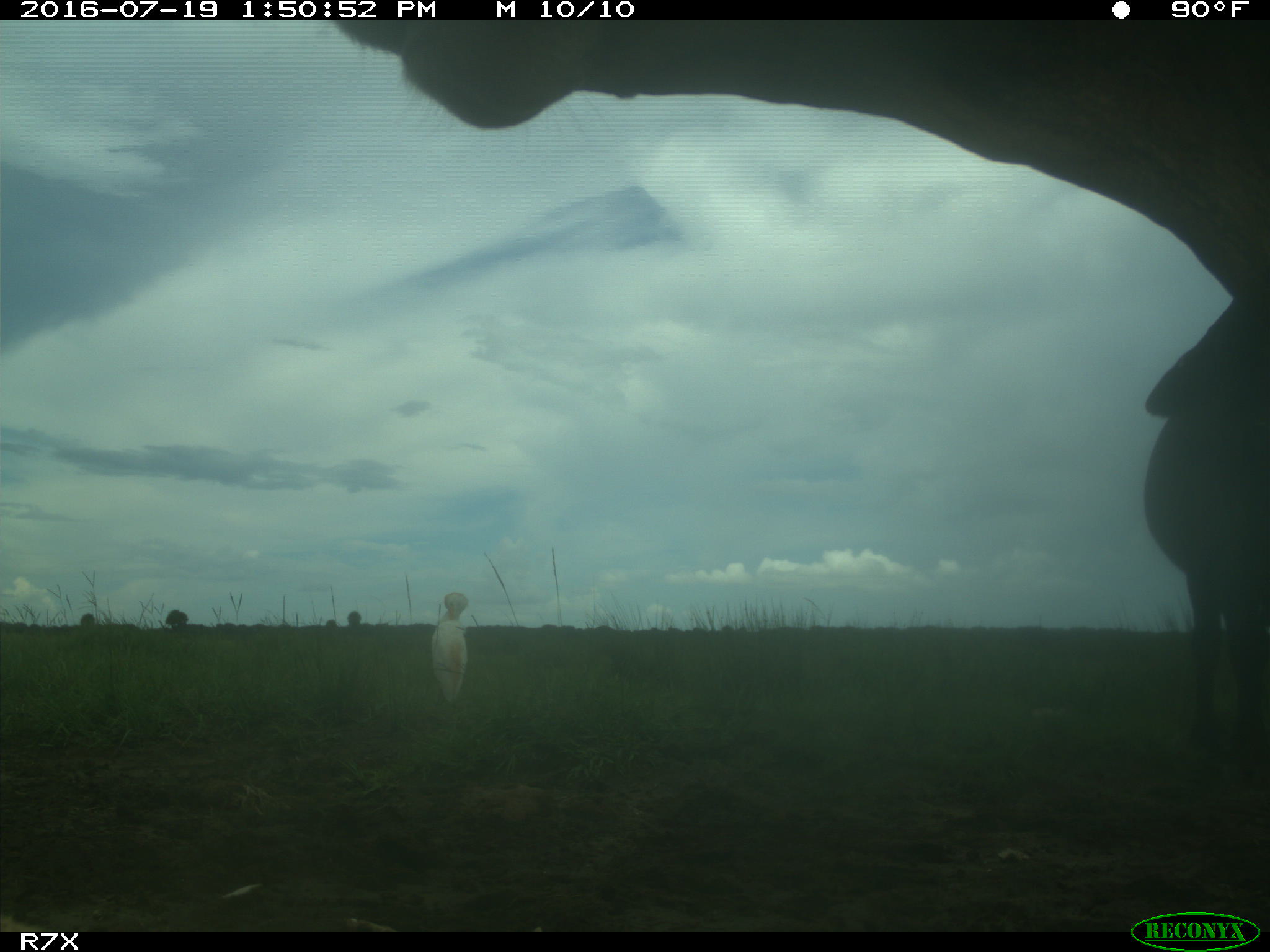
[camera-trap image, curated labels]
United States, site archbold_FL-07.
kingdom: Animalia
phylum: Chordata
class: Mammalia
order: Artiodactyla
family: Bovidae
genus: Bos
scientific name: Bos taurus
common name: domestic cow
Bos taurus (domestic cow).